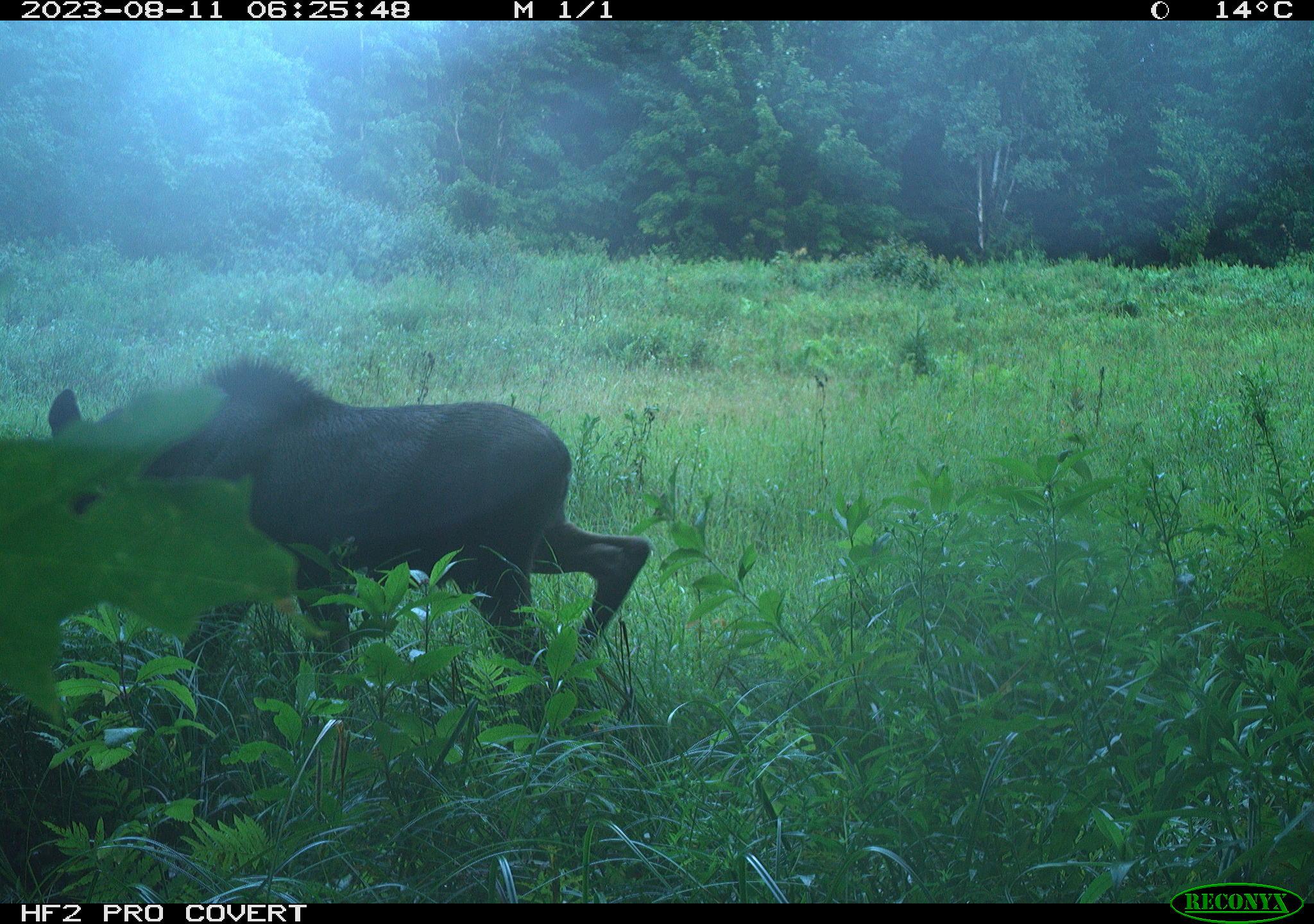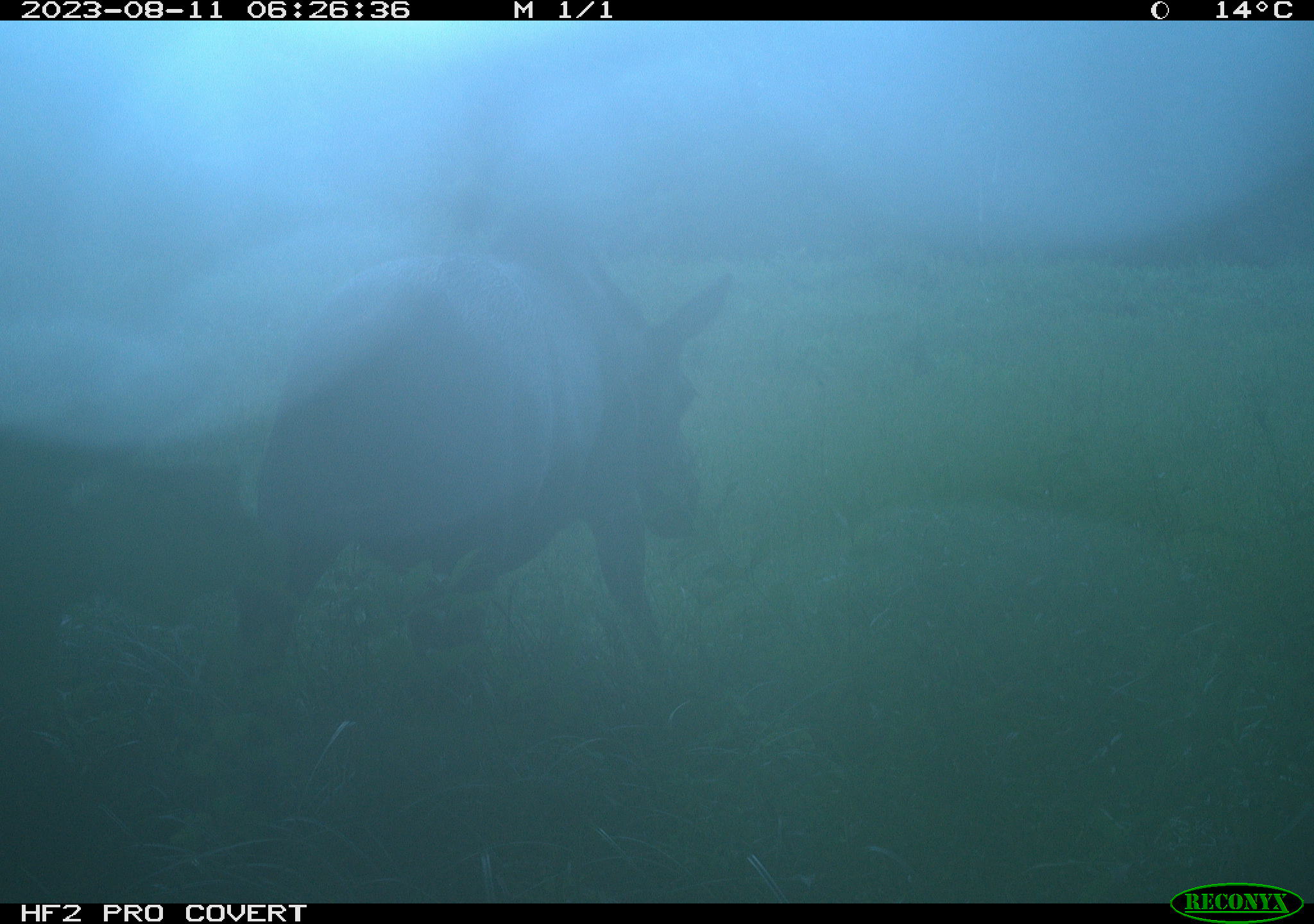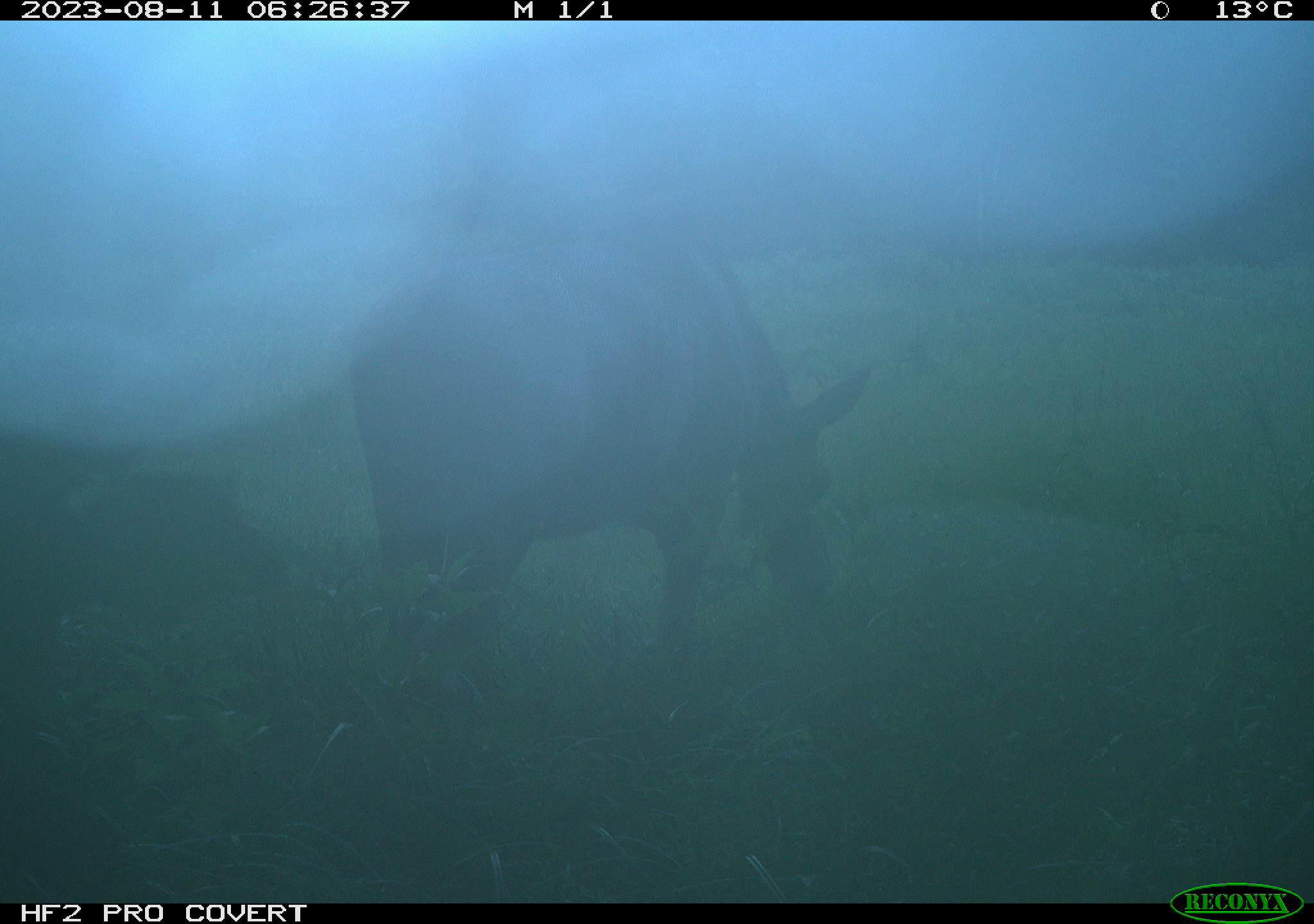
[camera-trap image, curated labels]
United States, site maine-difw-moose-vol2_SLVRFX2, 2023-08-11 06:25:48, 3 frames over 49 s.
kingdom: Animalia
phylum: Chordata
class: Mammalia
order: Artiodactyla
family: Cervidae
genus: Alces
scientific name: Alces alces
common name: moose